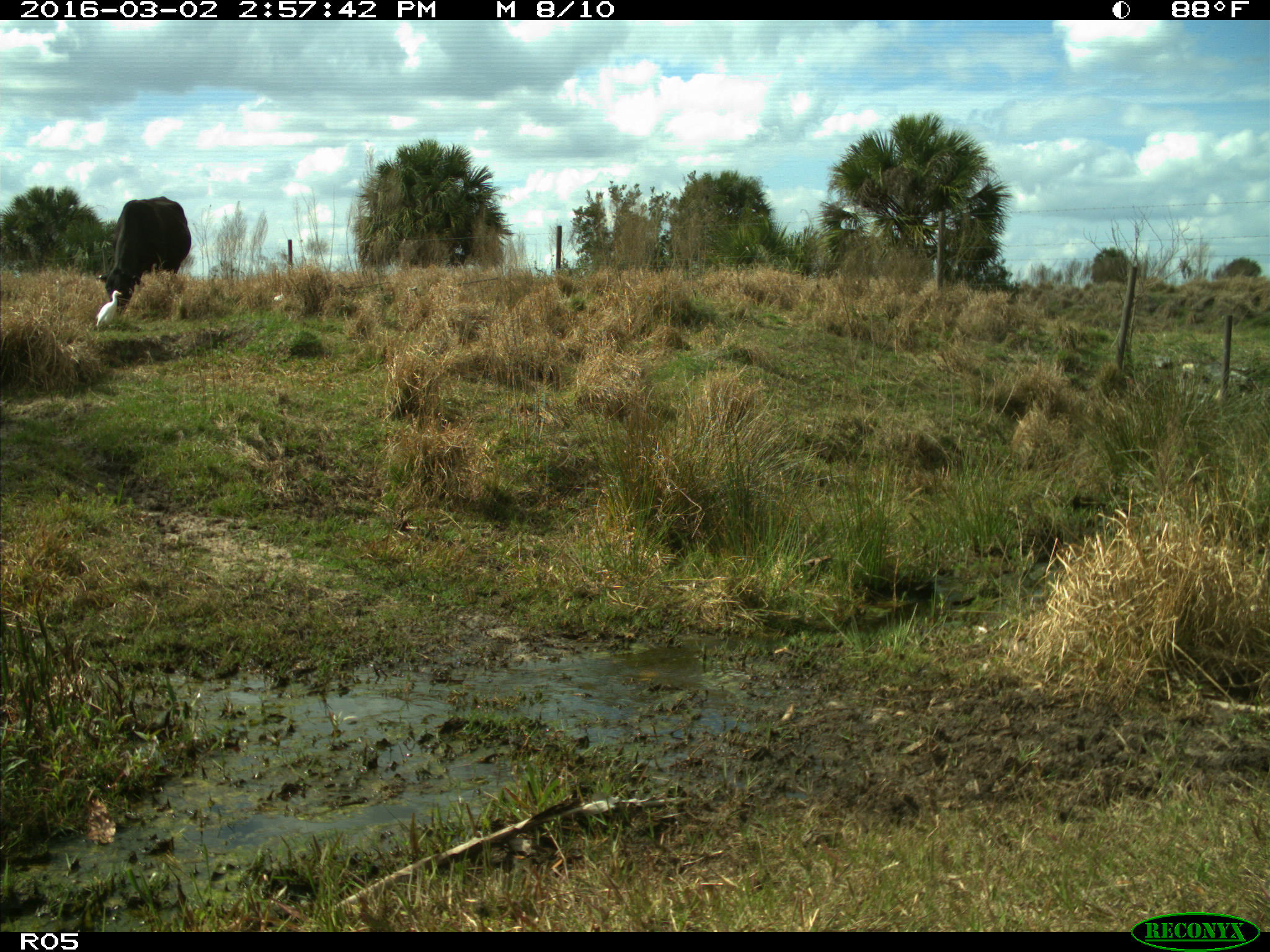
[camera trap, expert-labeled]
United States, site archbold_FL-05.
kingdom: Animalia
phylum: Chordata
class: Mammalia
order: Artiodactyla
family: Bovidae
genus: Bos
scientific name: Bos taurus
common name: domestic cow